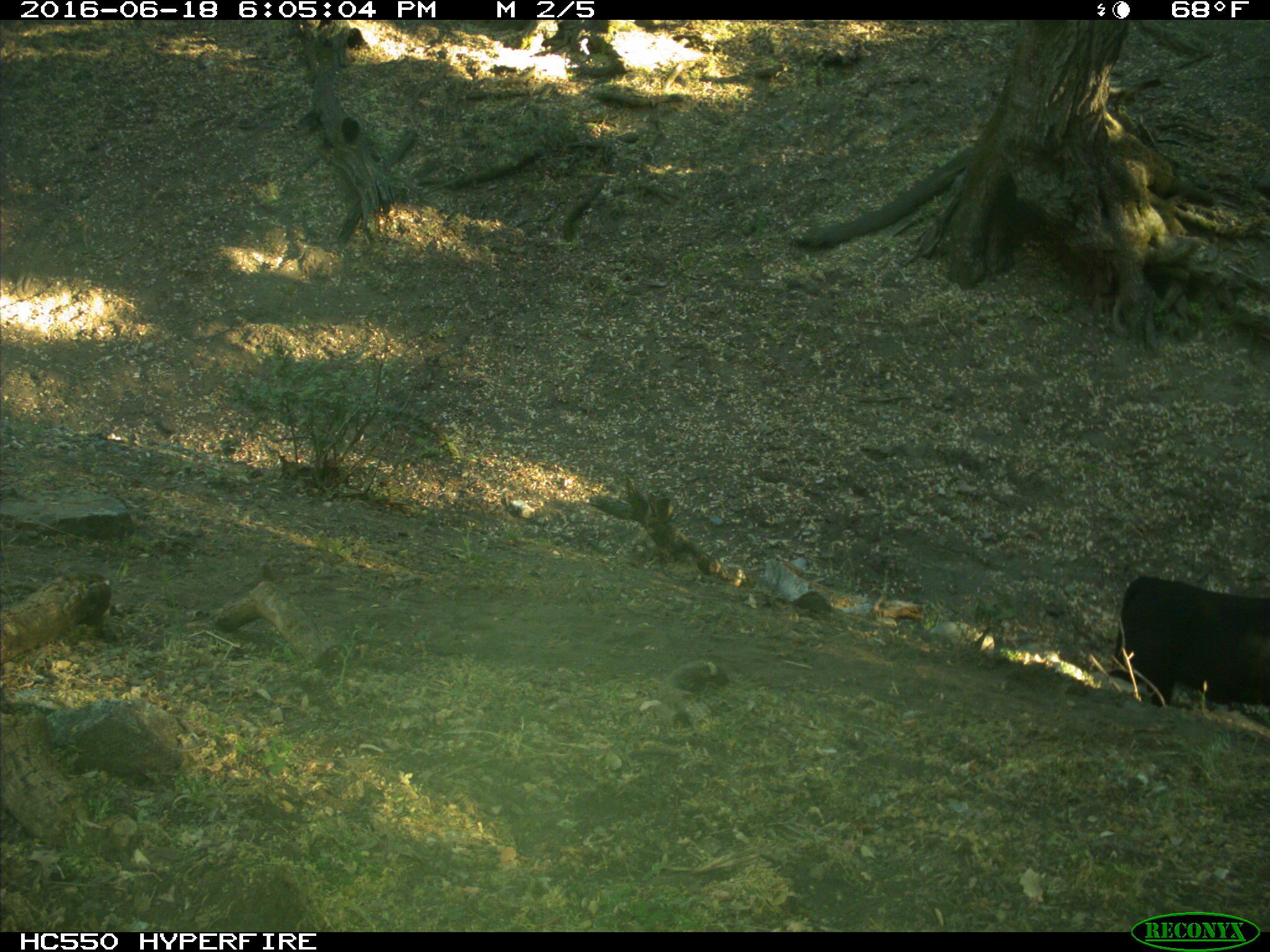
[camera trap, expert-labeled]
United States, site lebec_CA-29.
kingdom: Animalia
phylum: Chordata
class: Mammalia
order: Artiodactyla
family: Bovidae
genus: Bos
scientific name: Bos taurus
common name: domestic cow